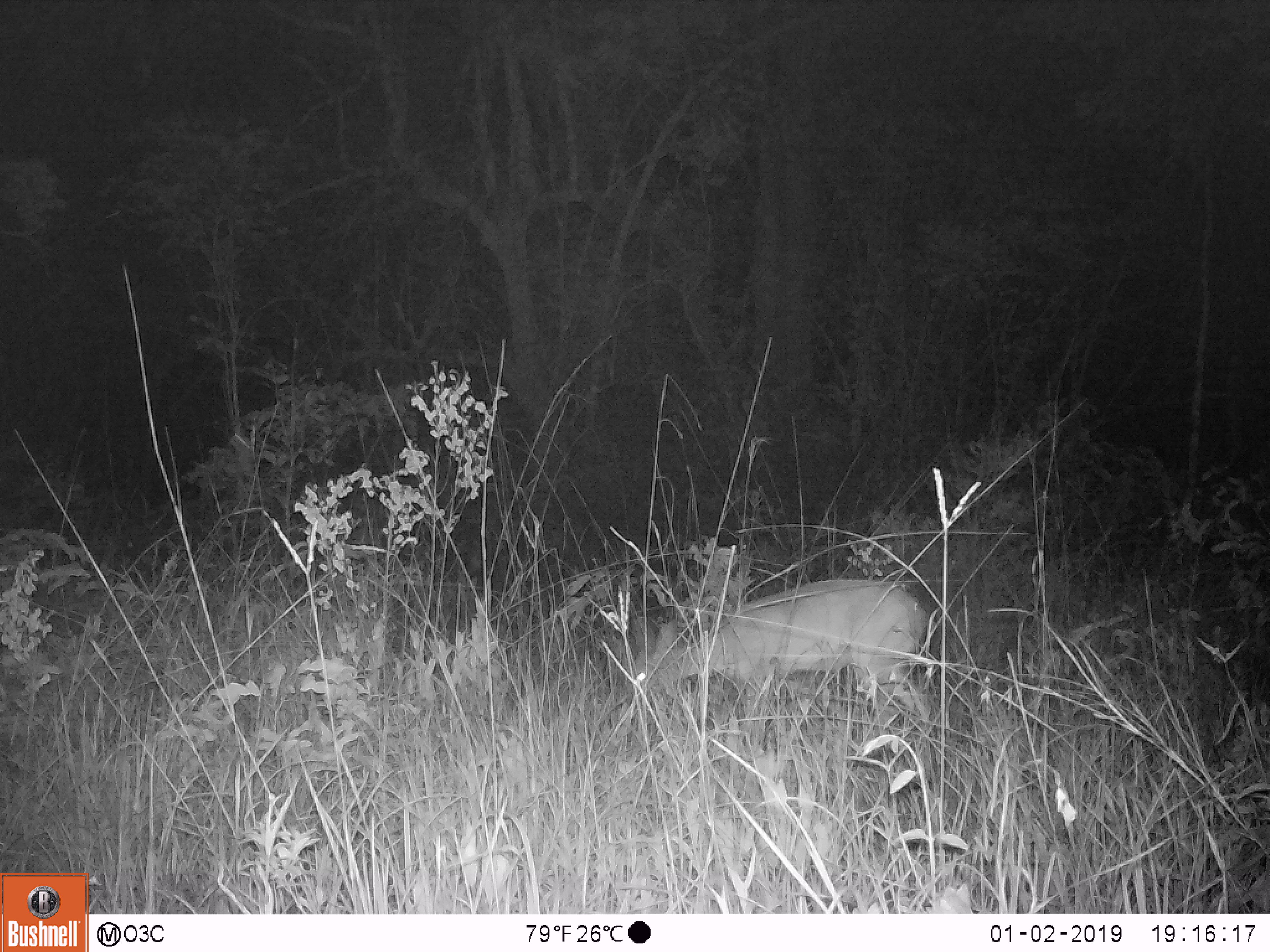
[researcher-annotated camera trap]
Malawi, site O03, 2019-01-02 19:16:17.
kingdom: Animalia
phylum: Chordata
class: Mammalia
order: Artiodactyla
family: Bovidae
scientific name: Antilopinae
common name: small antelope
Small antelope (Antilopinae), count 1.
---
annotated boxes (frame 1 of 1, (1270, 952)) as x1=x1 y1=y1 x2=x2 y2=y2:
small antelope: x1=625 y1=570 x2=942 y2=745